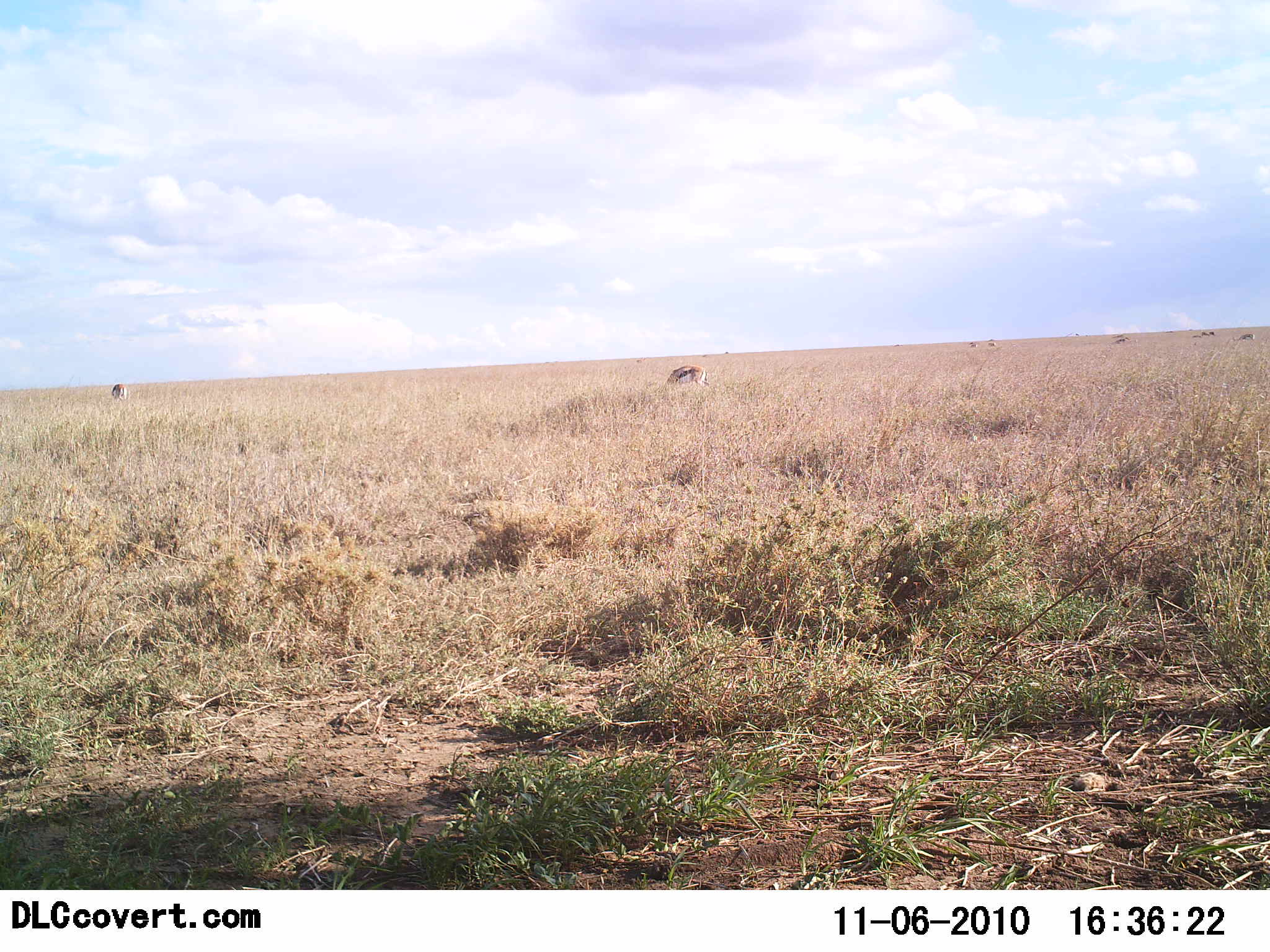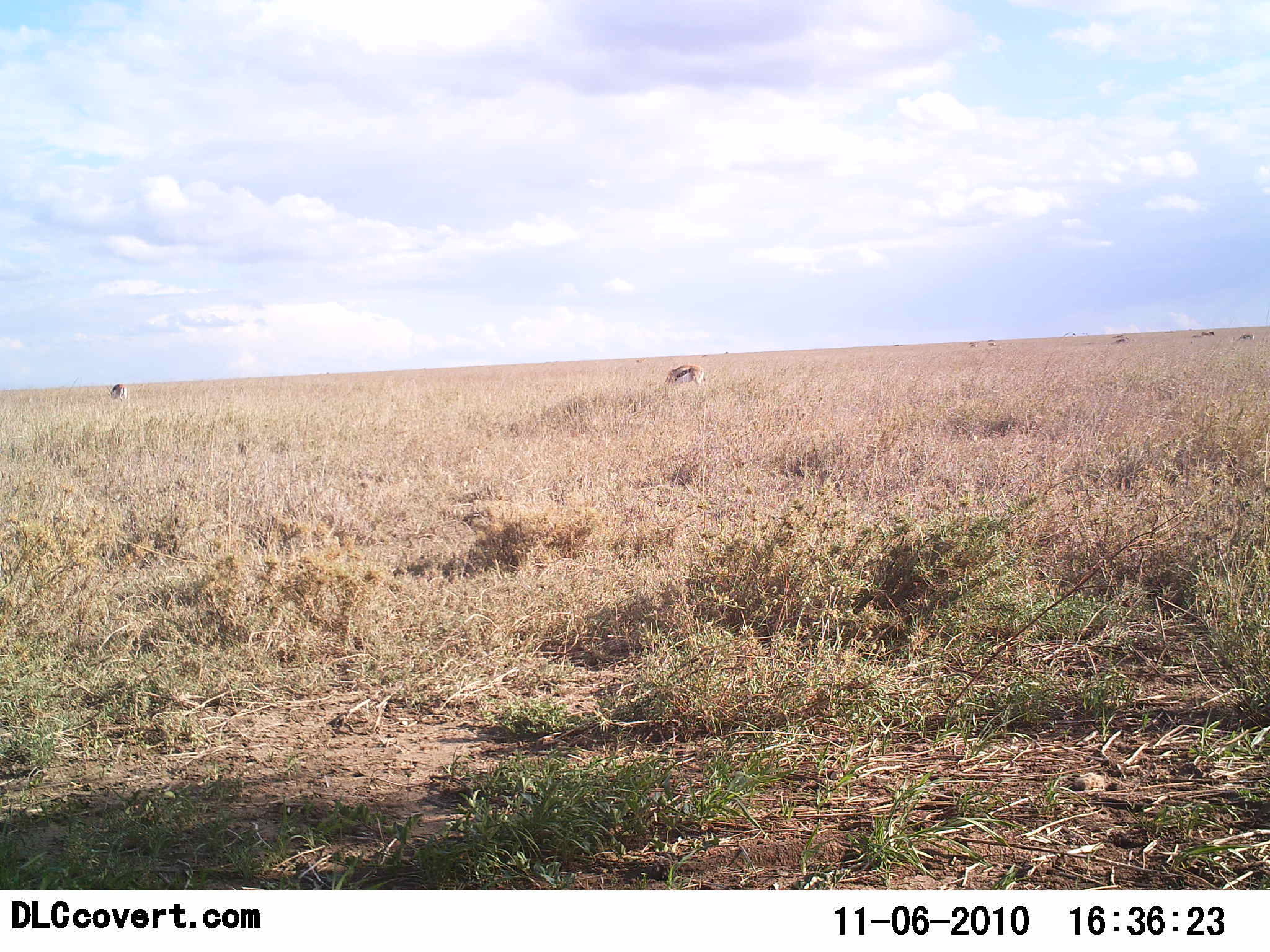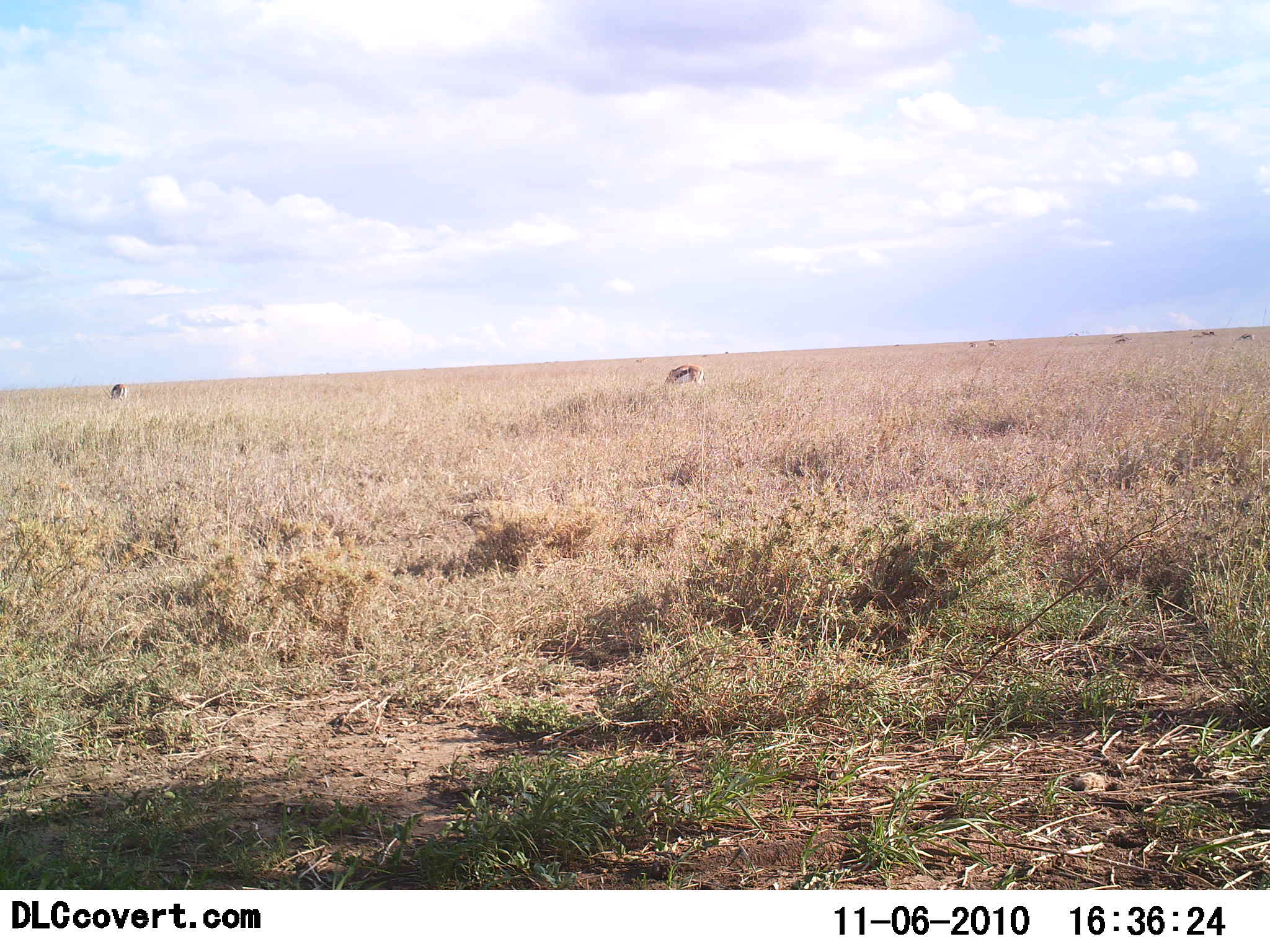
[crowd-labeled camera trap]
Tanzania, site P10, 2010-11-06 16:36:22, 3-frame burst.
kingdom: Animalia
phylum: Chordata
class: Mammalia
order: Artiodactyla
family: Bovidae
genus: Eudorcas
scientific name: Eudorcas thomsonii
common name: thomson's gazelle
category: gazellethomsons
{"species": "gazellethomsons (thomson's gazelle) (Eudorcas thomsonii)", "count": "2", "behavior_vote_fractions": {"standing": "47%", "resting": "0%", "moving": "0%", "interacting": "0%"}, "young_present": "0%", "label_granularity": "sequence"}